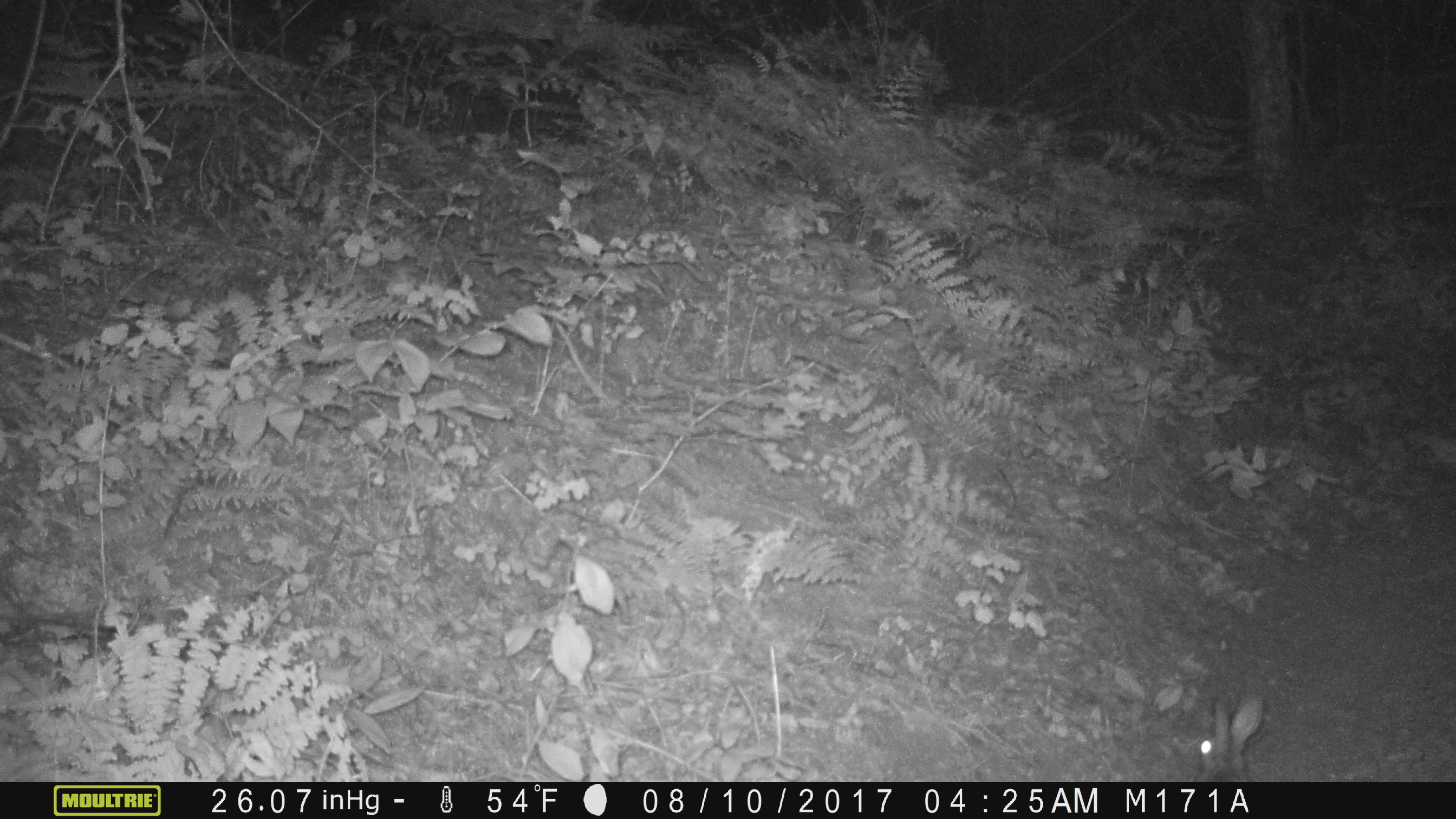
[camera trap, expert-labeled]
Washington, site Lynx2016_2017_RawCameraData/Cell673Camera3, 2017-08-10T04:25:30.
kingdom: Animalia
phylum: Chordata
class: Mammalia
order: Lagomorpha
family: Leporidae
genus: Lepus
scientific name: Lepus americanus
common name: snowshoe hare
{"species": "Lepus americanus (snowshoe hare)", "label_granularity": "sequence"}